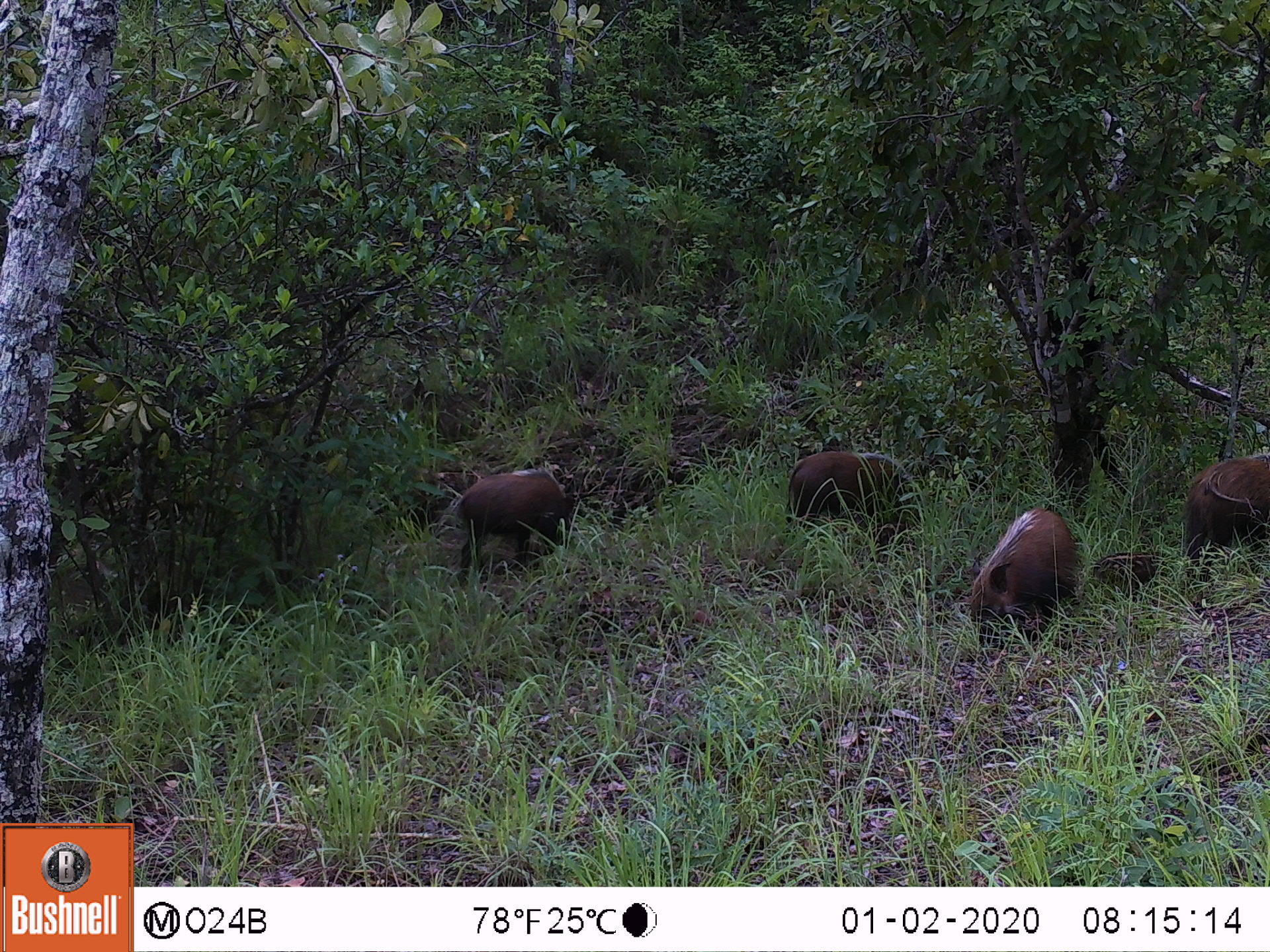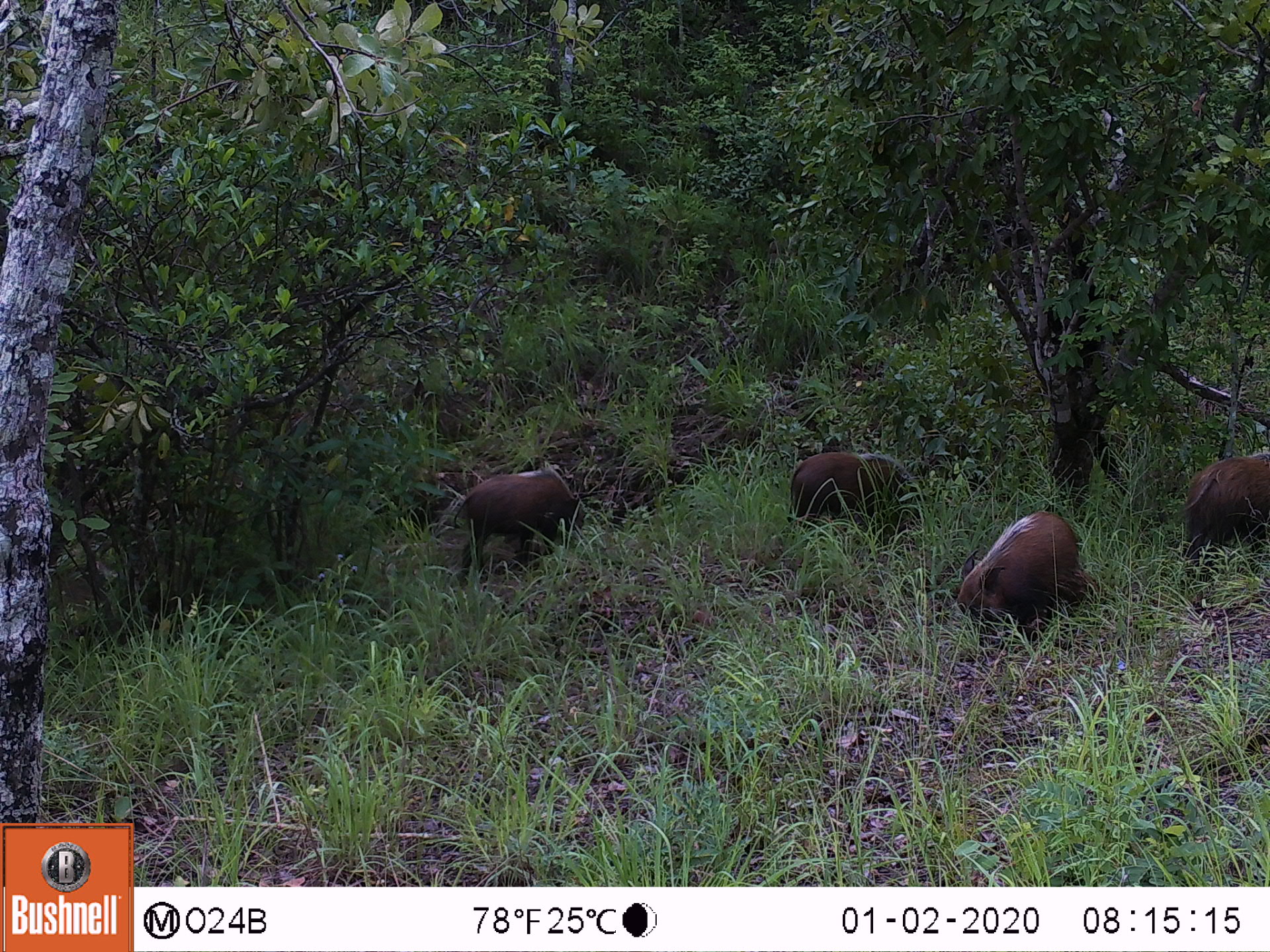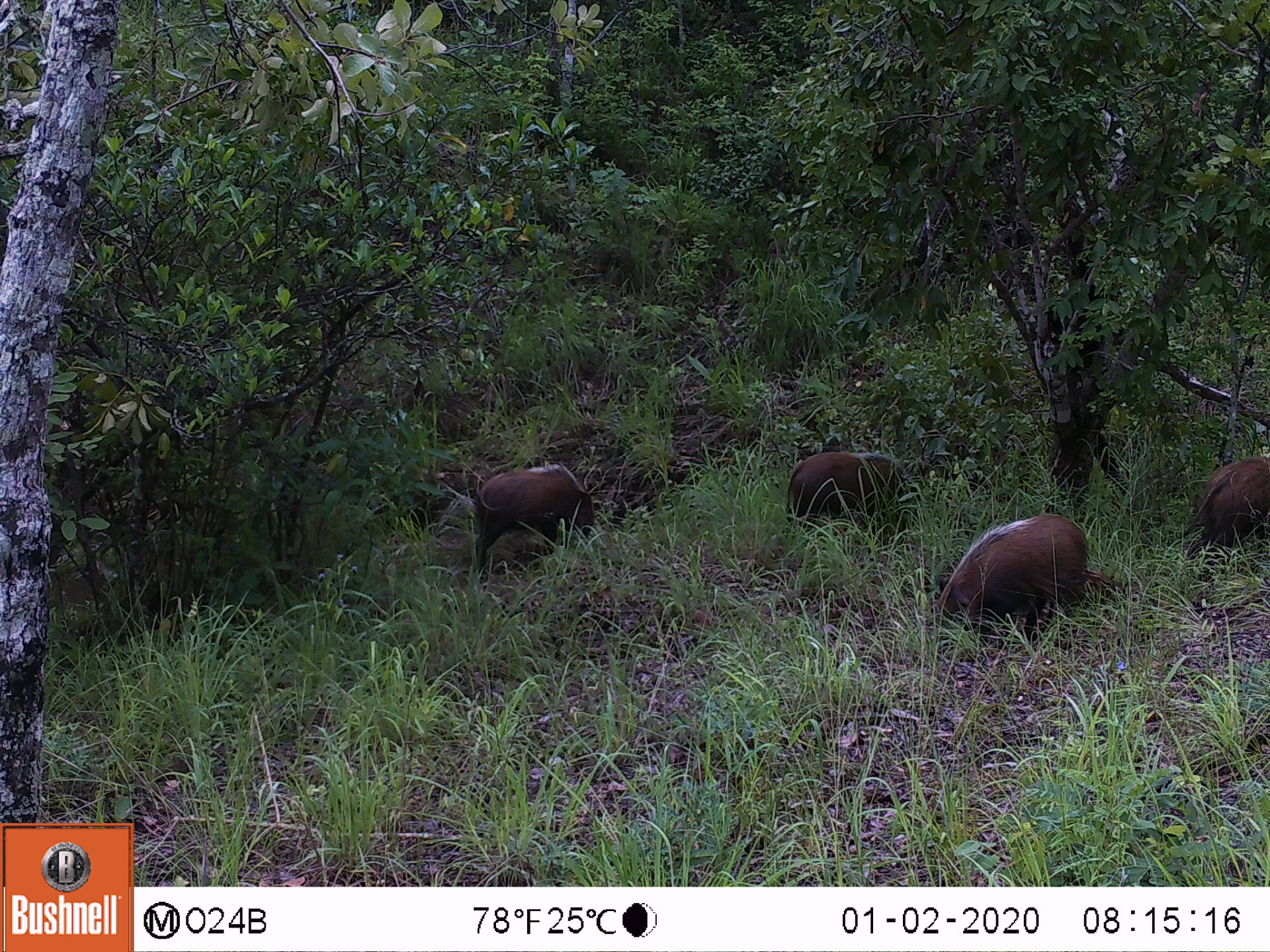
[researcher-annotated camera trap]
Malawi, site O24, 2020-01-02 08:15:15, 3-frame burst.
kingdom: Animalia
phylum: Chordata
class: Mammalia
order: Artiodactyla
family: Suidae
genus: Potamochoerus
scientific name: Potamochoerus larvatus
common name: bushpig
Bushpig (Potamochoerus larvatus), count 5.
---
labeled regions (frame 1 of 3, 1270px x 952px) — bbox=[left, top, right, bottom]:
bushpig: bbox=[961, 502, 1089, 657]; bbox=[769, 441, 923, 557]; bbox=[456, 469, 595, 576]; bbox=[1180, 449, 1267, 573]; bbox=[1089, 539, 1173, 593]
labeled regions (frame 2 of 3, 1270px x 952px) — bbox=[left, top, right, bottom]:
bushpig: bbox=[451, 448, 580, 587]; bbox=[950, 504, 1088, 622]; bbox=[787, 448, 911, 528]; bbox=[1188, 449, 1263, 573]; bbox=[1059, 565, 1108, 617]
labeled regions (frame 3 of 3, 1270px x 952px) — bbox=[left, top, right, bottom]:
bushpig: bbox=[926, 506, 1094, 648]; bbox=[468, 462, 597, 572]; bbox=[786, 445, 914, 533]; bbox=[1197, 445, 1263, 562]; bbox=[1078, 564, 1129, 608]